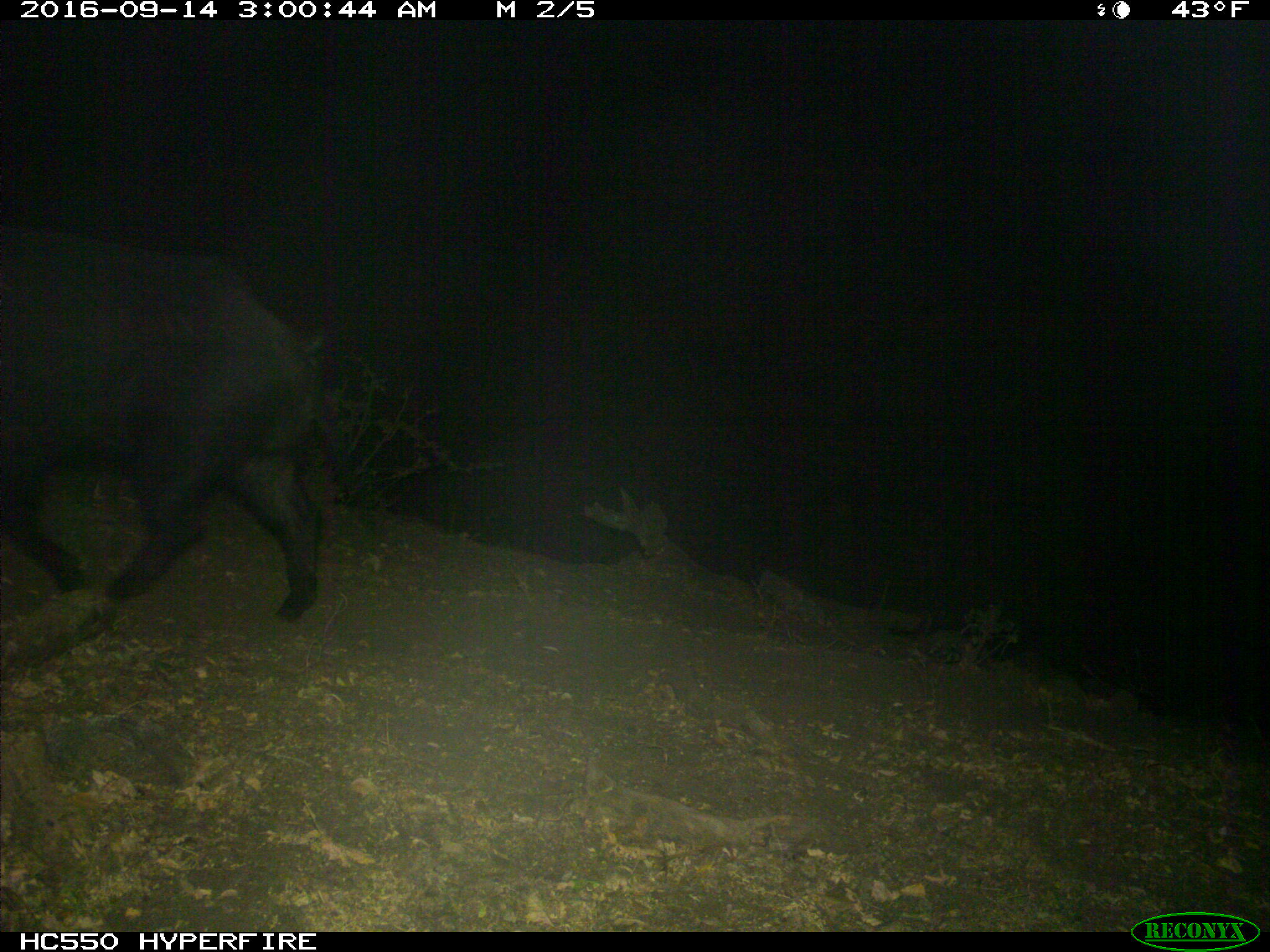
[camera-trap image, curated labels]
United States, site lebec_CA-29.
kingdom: Animalia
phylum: Chordata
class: Mammalia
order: Artiodactyla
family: Suidae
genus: Sus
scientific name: Sus scrofa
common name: wild boar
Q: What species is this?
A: Sus scrofa (wild boar).